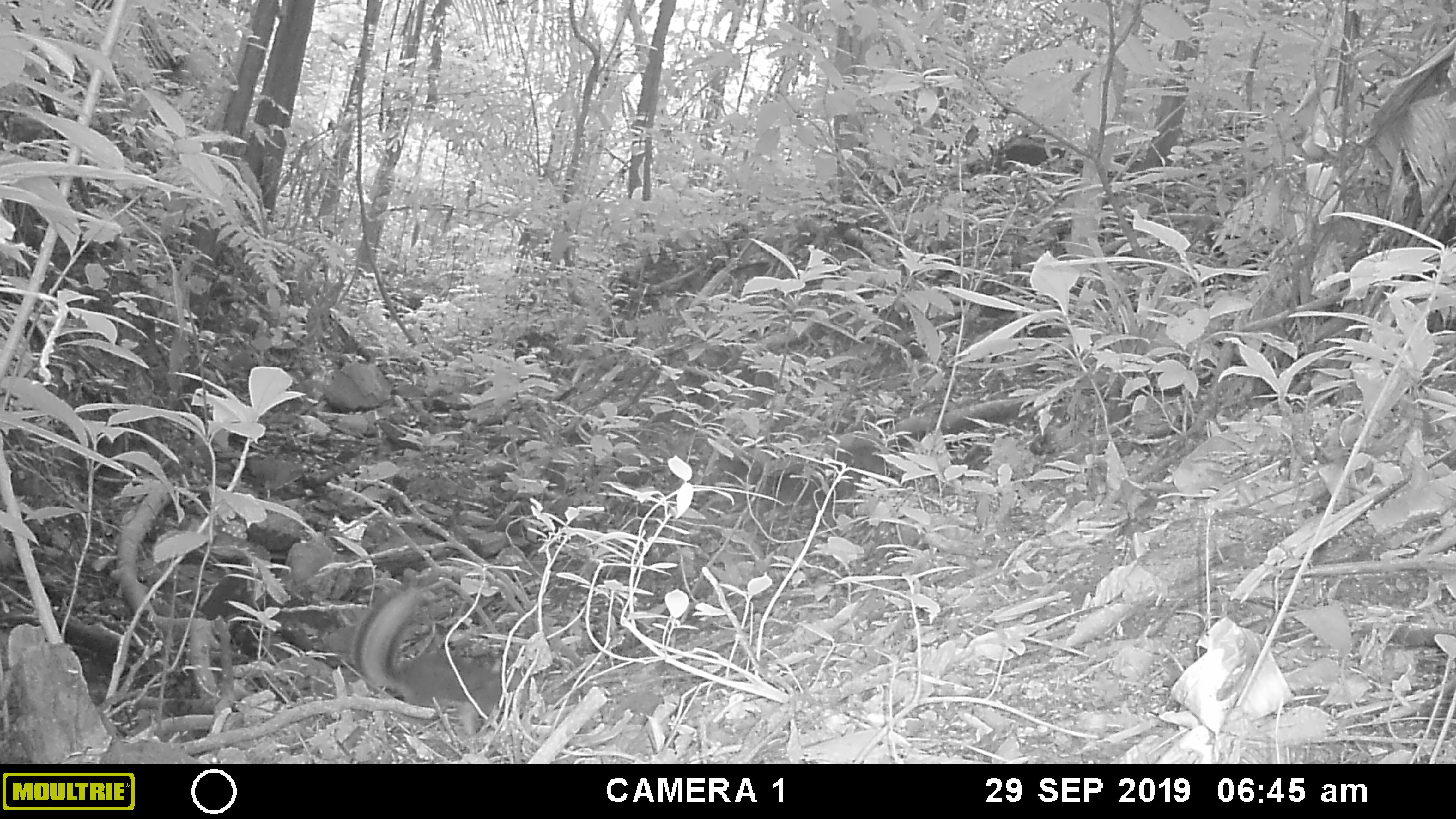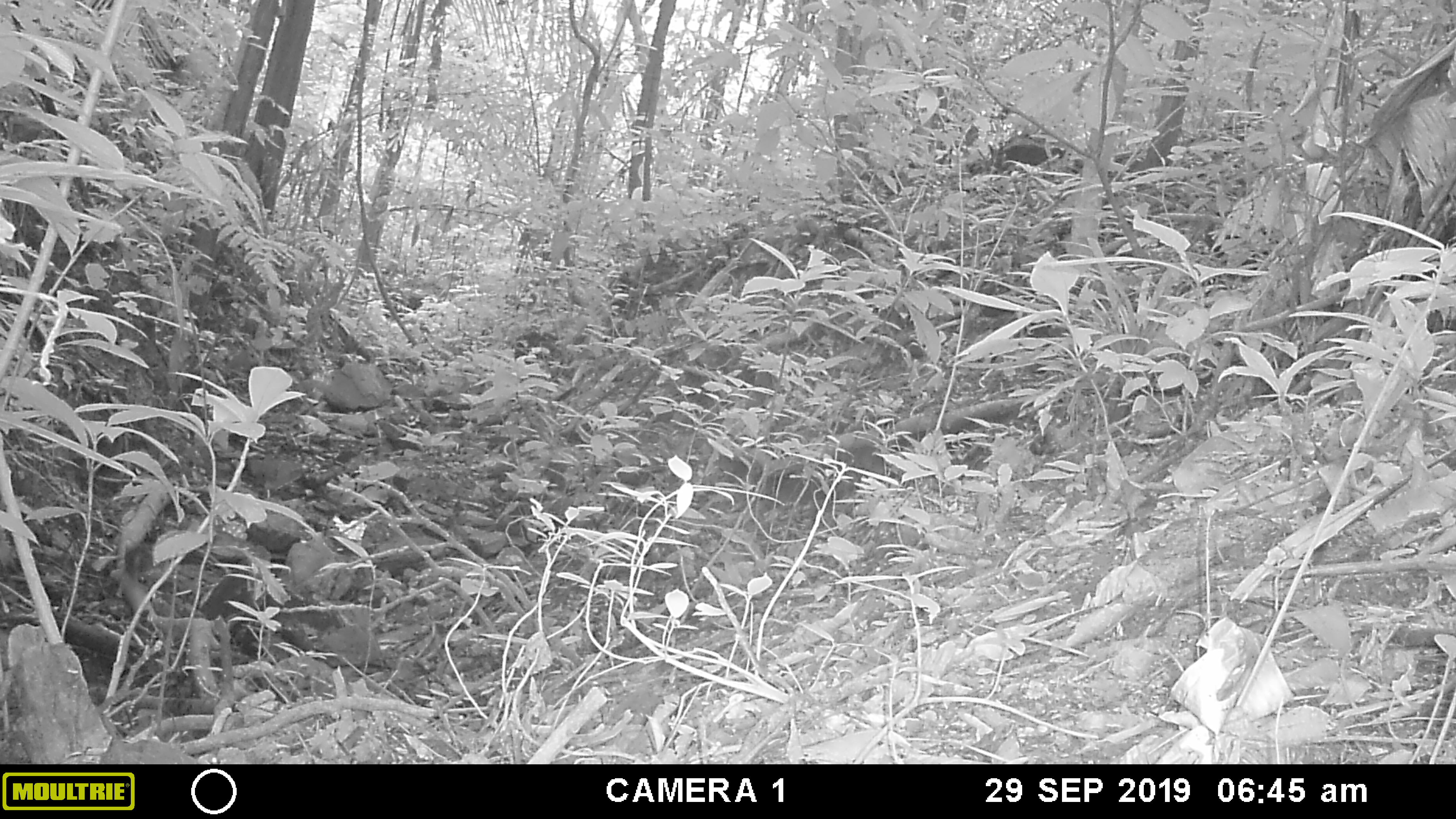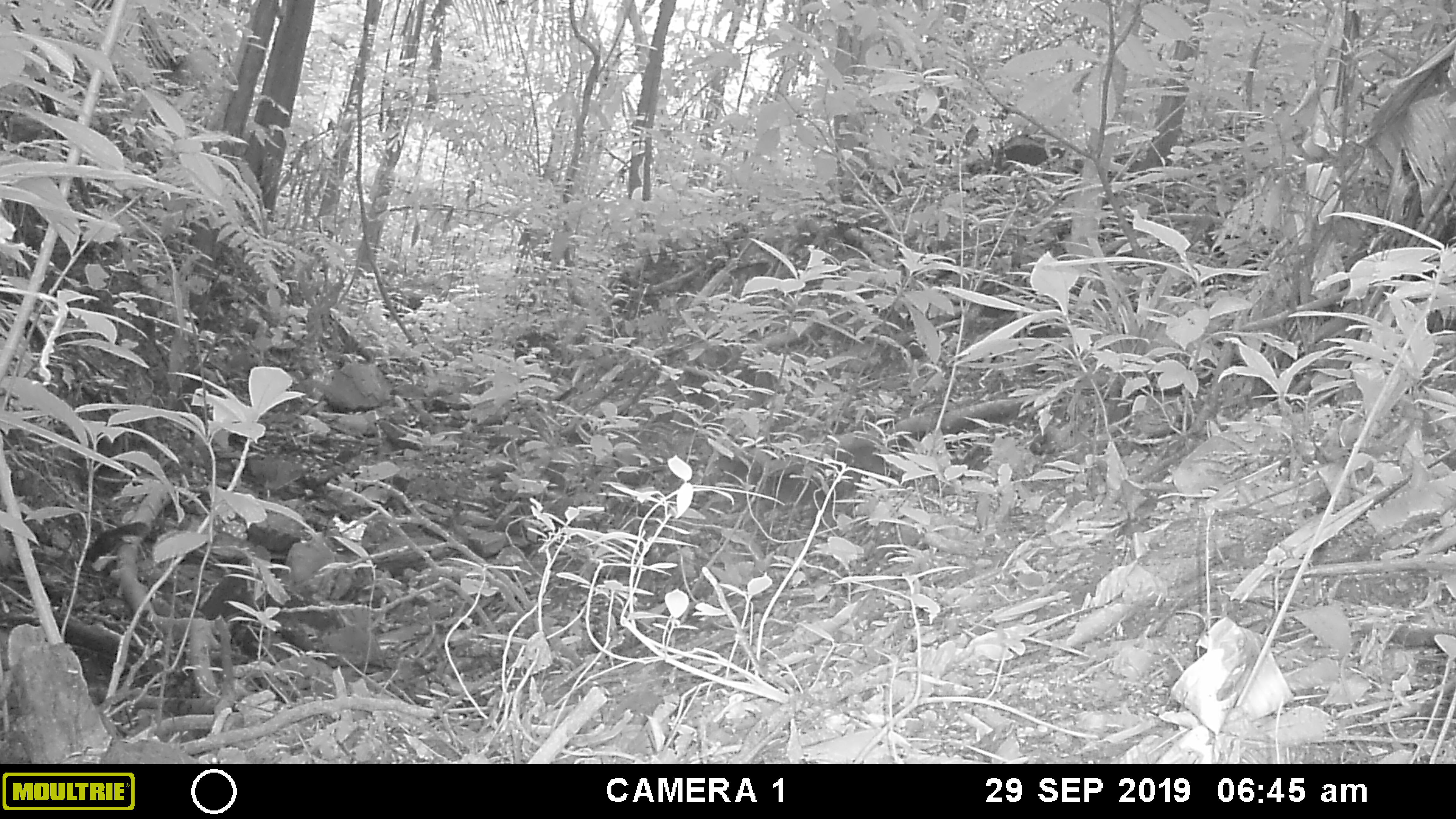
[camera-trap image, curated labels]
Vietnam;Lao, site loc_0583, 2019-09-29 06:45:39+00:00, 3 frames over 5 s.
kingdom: Animalia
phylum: Chordata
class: Mammalia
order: Rodentia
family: Sciuridae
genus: Dremomys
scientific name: Dremomys rufigenis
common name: red-cheeked squirrel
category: red cheeked squirrel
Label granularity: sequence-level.